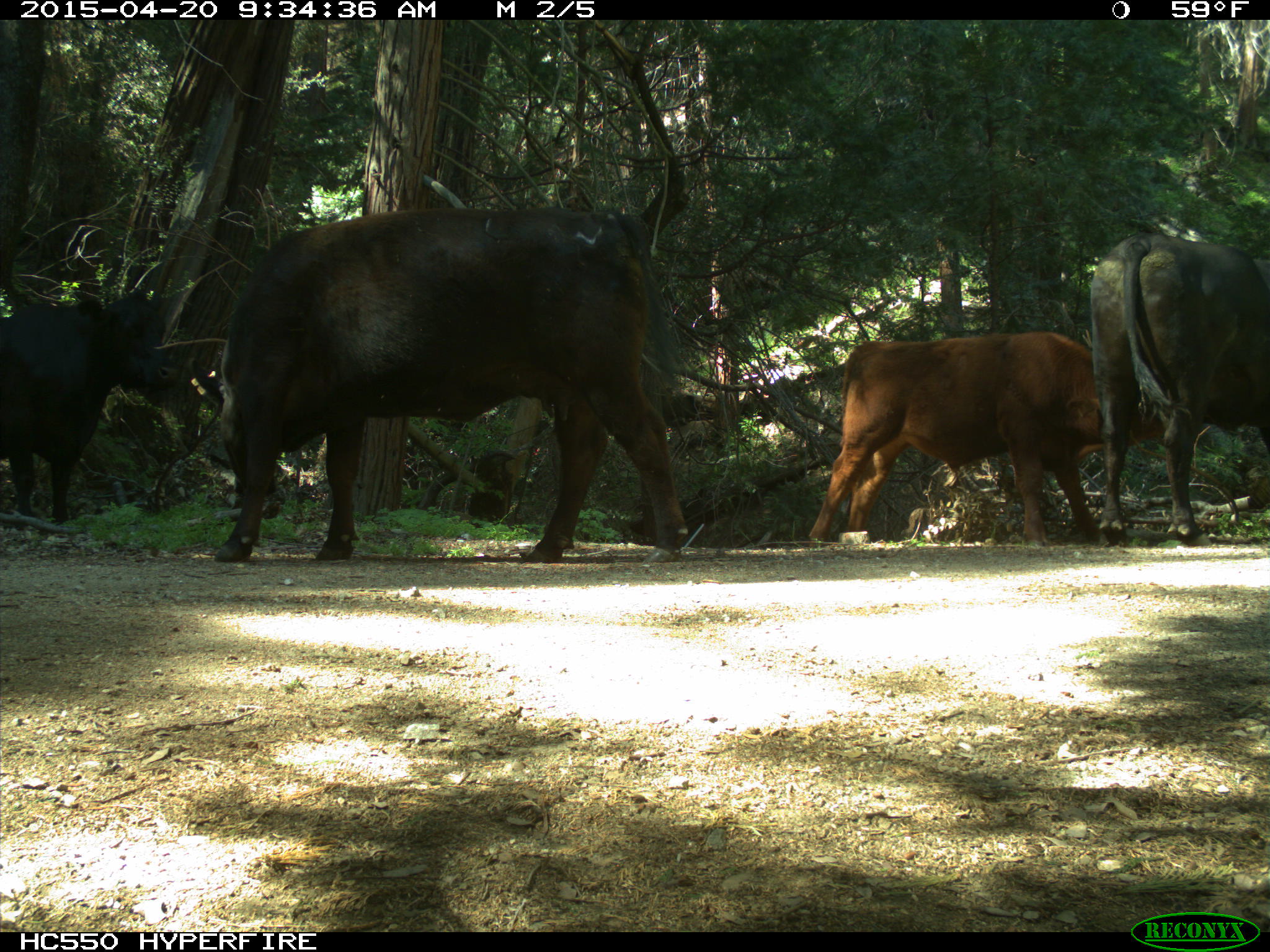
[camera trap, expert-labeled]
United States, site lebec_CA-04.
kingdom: Animalia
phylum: Chordata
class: Mammalia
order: Artiodactyla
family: Bovidae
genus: Bos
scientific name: Bos taurus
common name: domestic cow